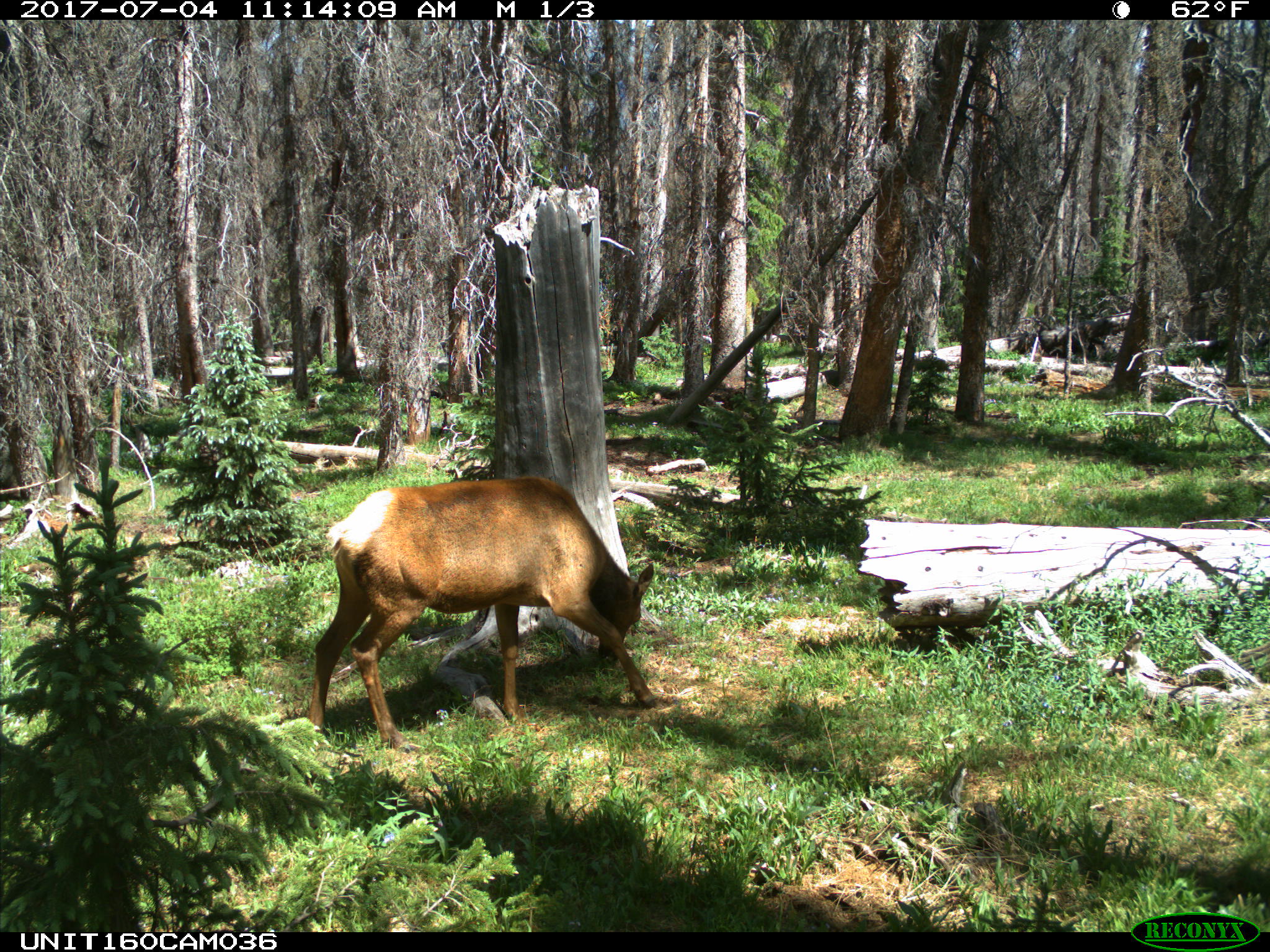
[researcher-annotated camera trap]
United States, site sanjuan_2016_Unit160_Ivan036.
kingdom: Animalia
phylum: Chordata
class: Mammalia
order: Artiodactyla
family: Cervidae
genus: Cervus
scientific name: Cervus elaphus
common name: red deer